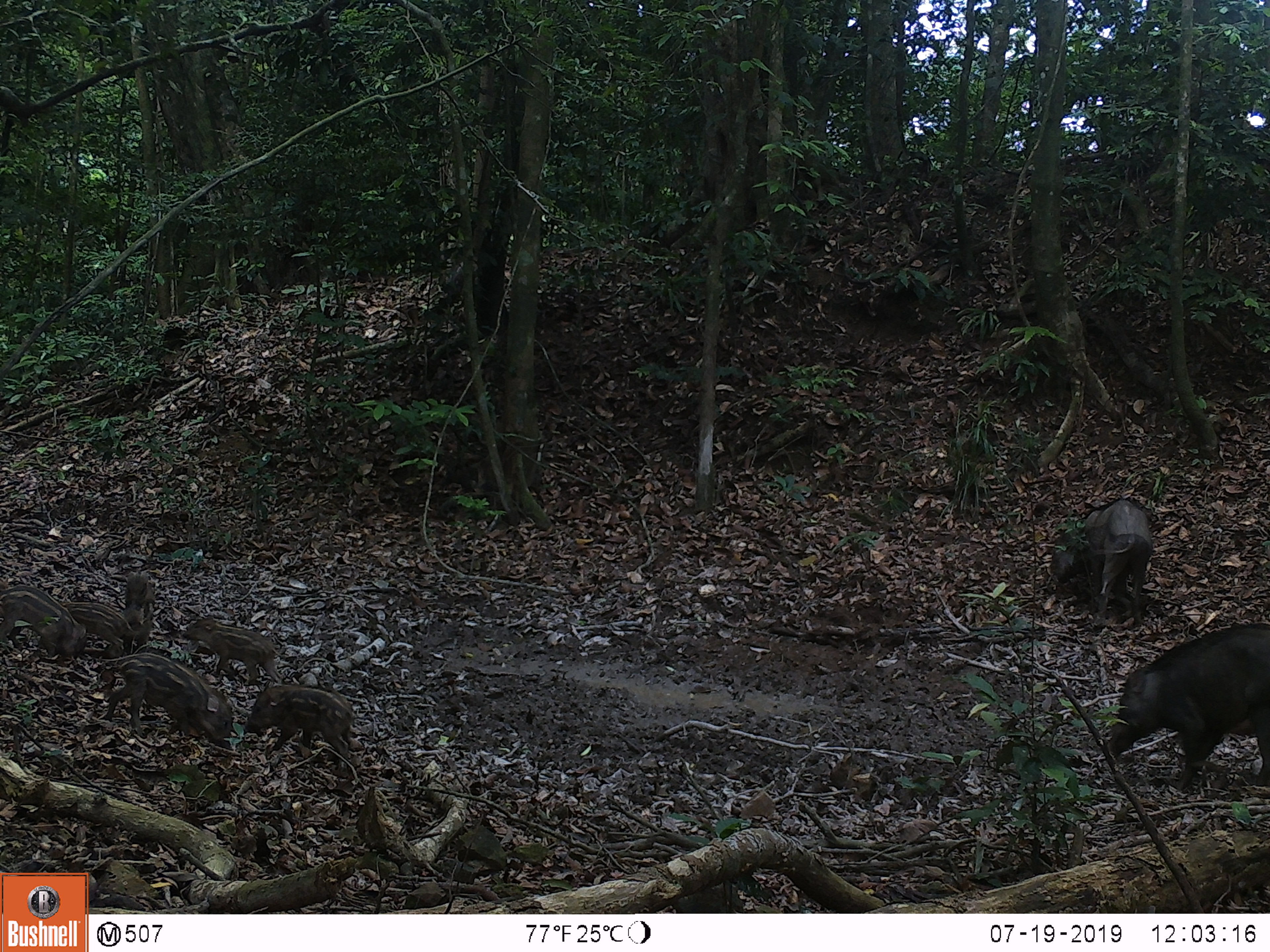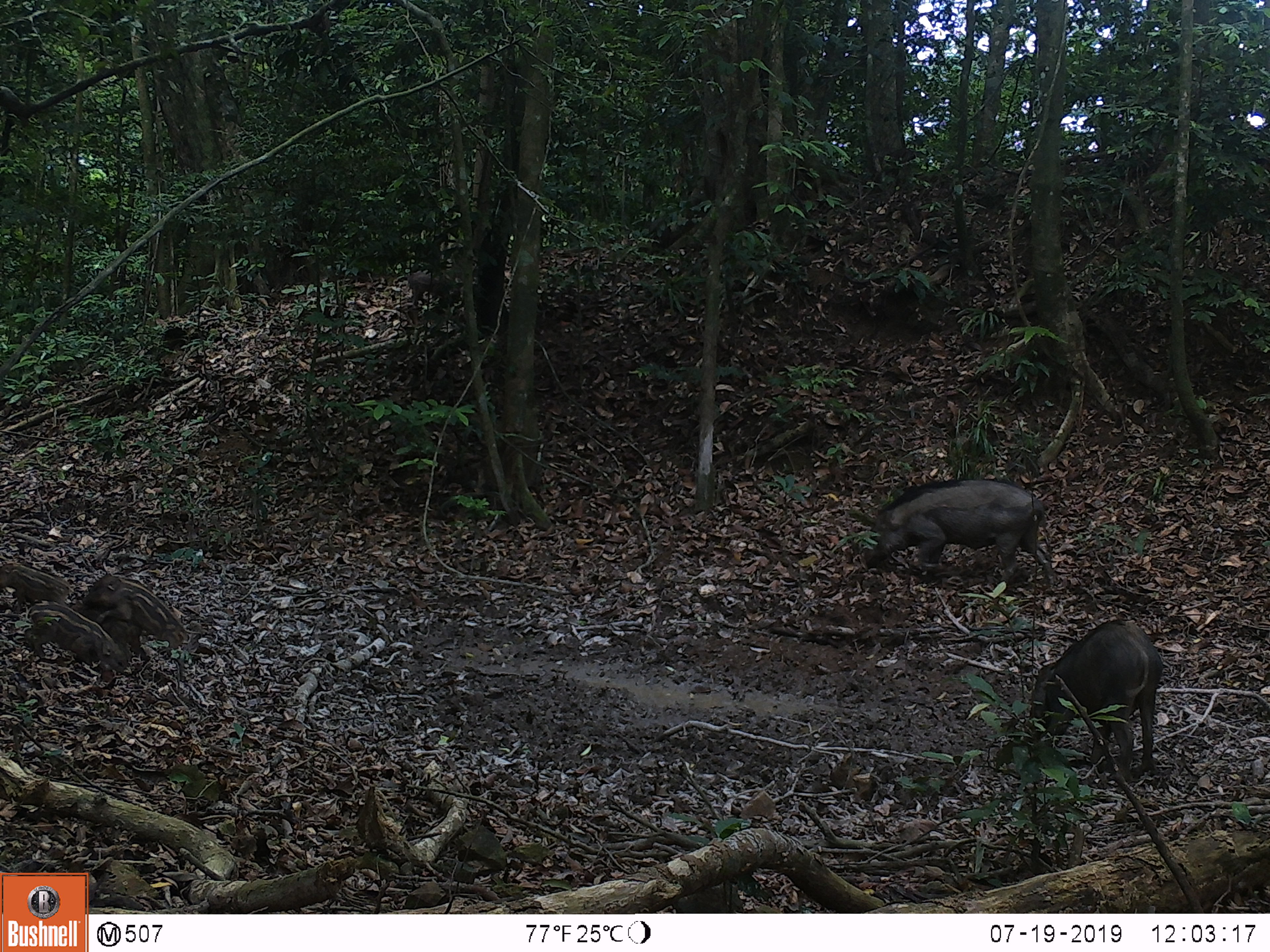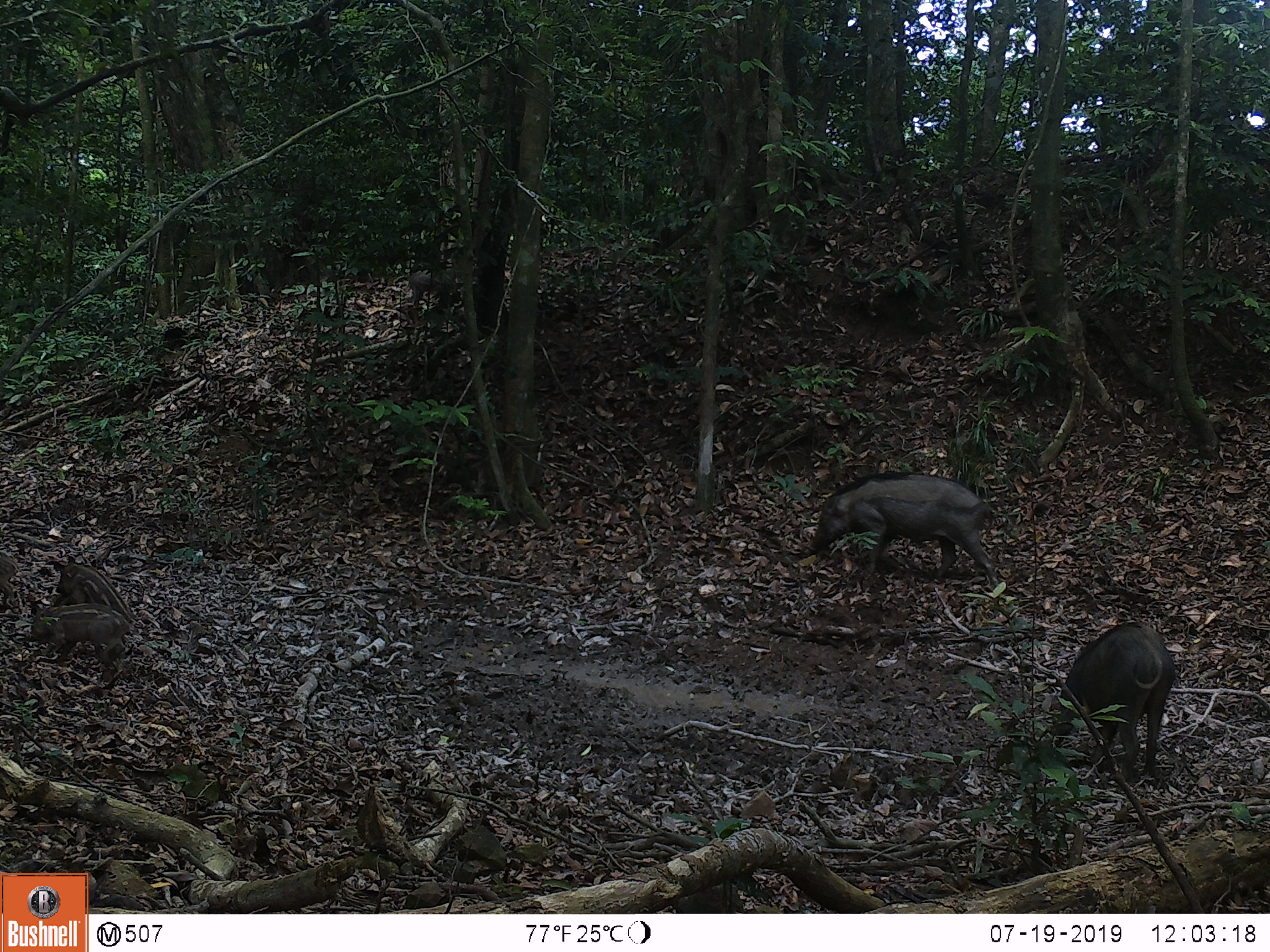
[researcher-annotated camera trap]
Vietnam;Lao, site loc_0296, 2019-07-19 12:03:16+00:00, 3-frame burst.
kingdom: Animalia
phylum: Chordata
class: Mammalia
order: Artiodactyla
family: Suidae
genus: Sus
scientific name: Sus scrofa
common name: eurasian wild pig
Eurasian wild pig (Sus scrofa). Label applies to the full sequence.